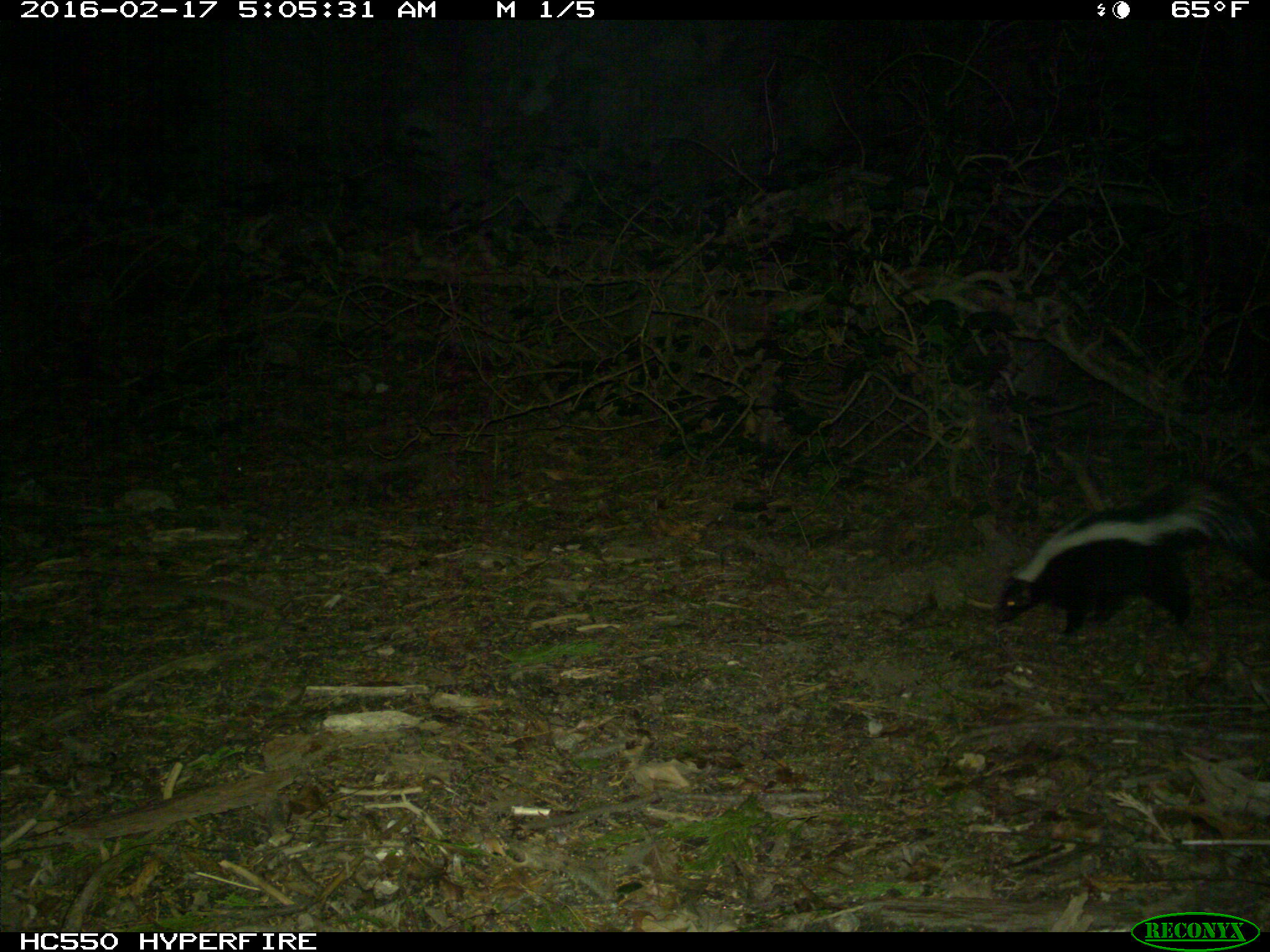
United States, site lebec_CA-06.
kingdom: Animalia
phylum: Chordata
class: Mammalia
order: Carnivora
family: Mephitidae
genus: Mephitis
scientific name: Mephitis mephitis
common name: striped skunk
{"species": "Mephitis mephitis (striped skunk)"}